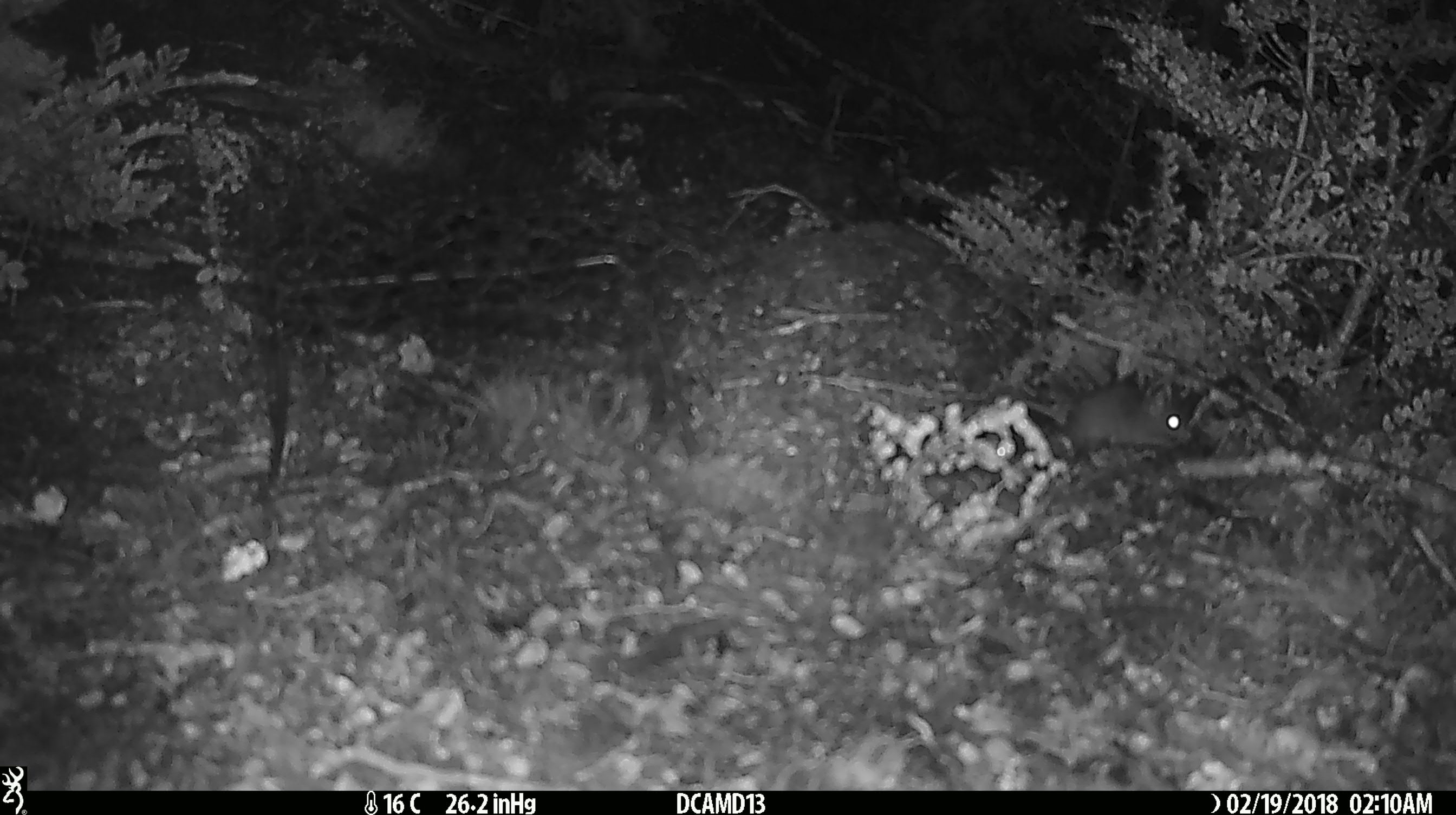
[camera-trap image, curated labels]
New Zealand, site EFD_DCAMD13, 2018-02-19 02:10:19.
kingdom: Animalia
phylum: Chordata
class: Mammalia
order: Rodentia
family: Muridae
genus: Mus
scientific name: Mus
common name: mouse